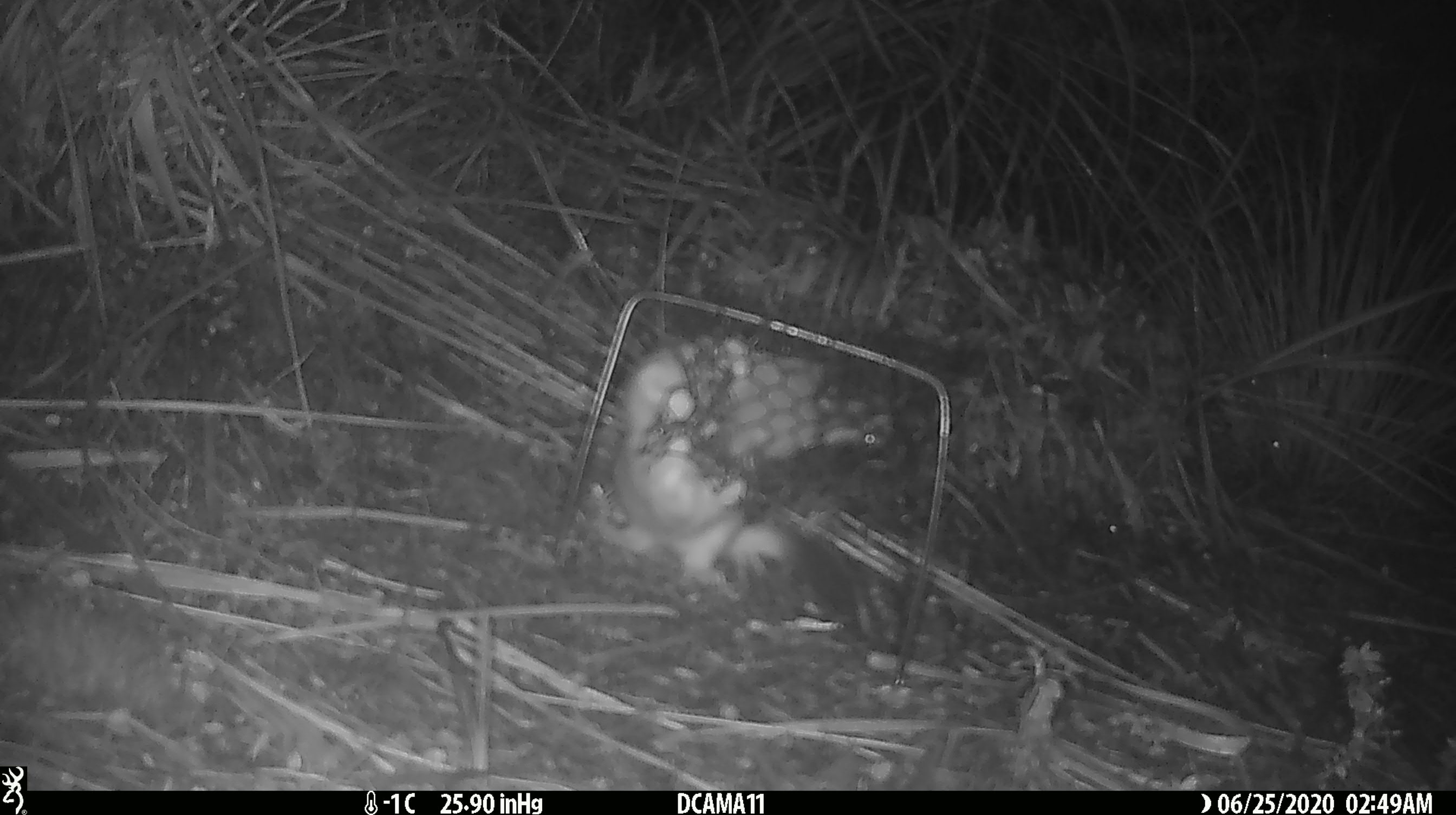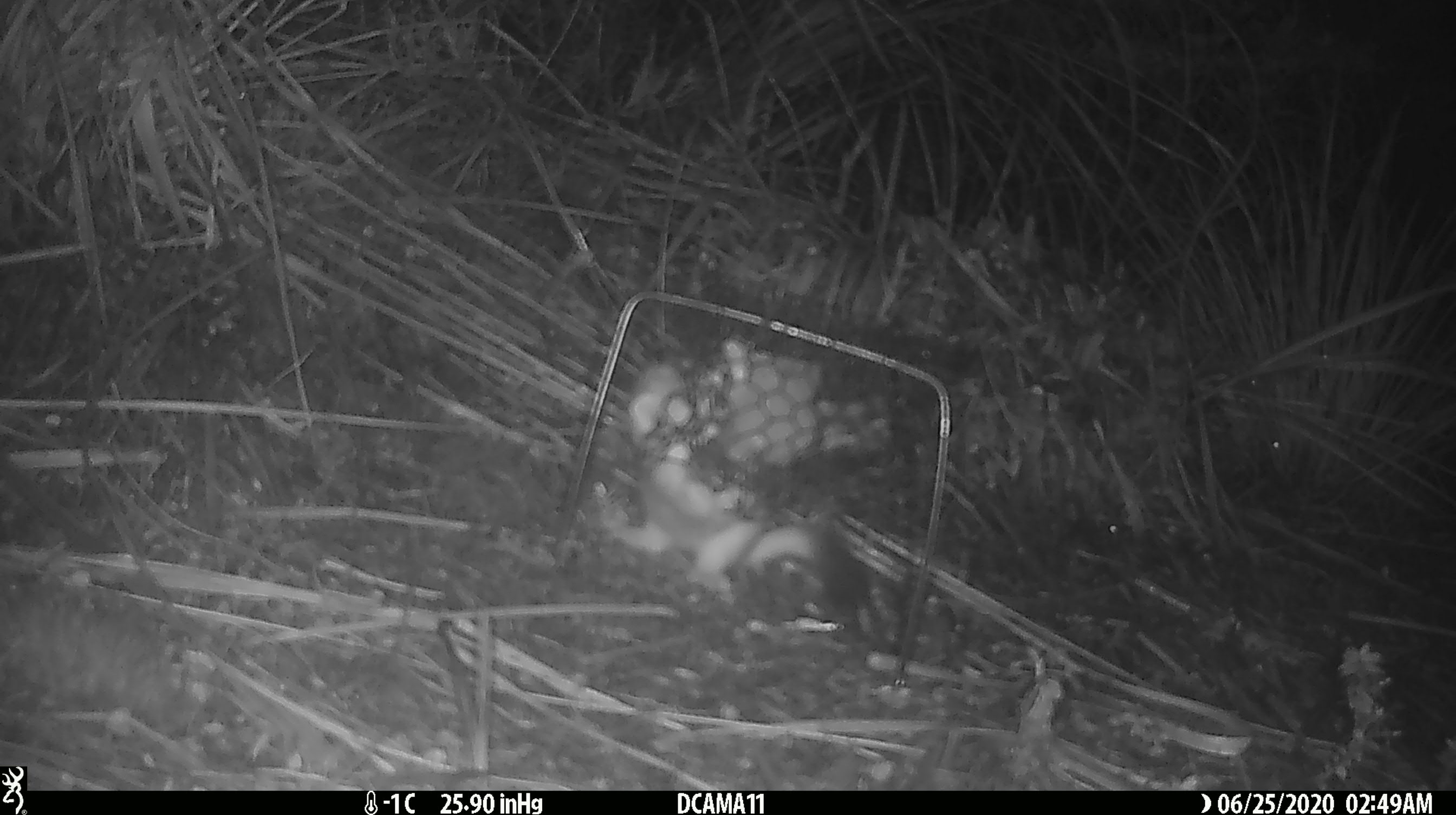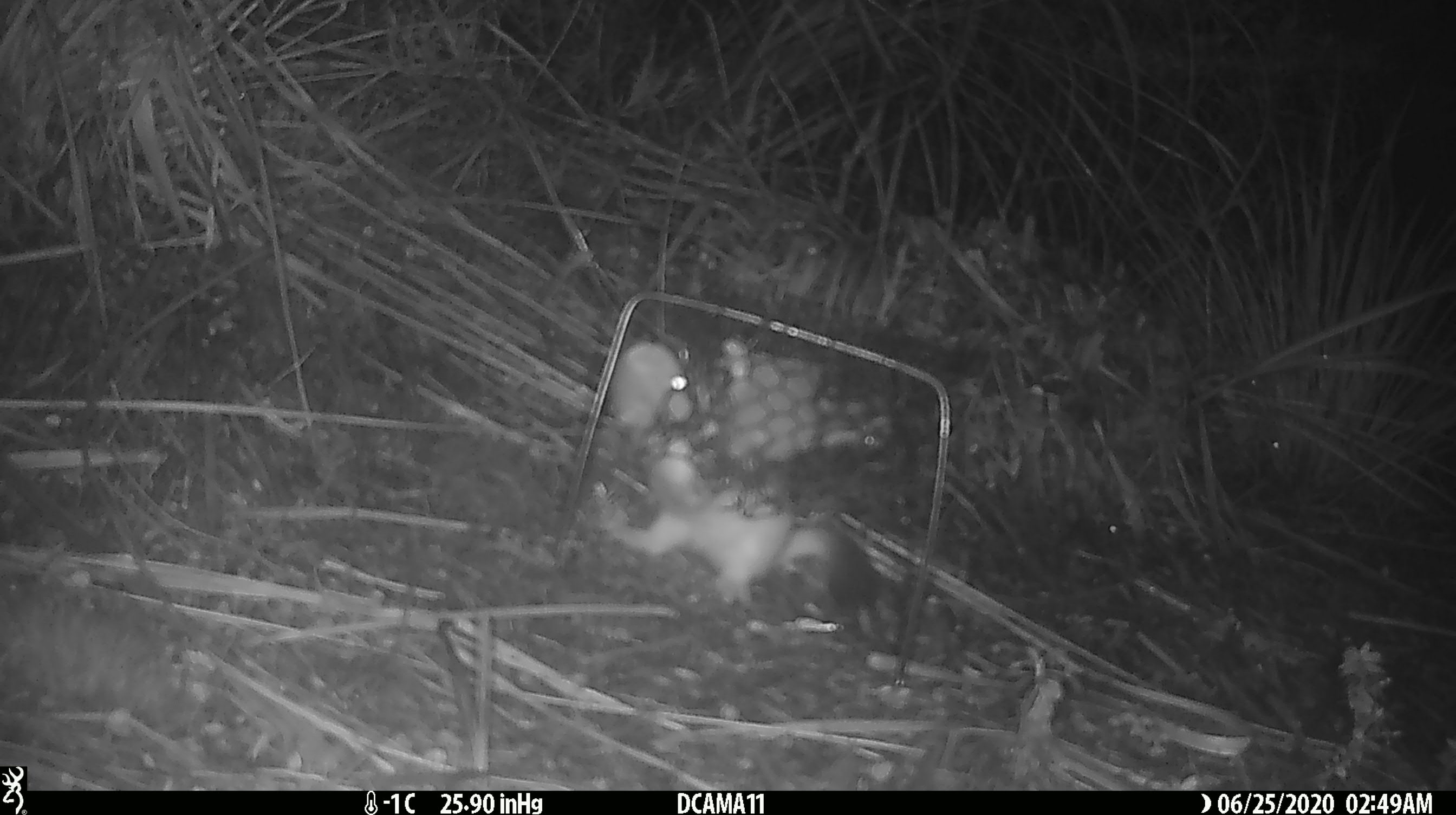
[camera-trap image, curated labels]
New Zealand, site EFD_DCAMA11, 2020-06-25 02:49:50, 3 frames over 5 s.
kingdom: Animalia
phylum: Chordata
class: Mammalia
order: Carnivora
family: Mustelidae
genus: Mustela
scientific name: Mustela erminea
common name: stoat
Stoat (Mustela erminea).